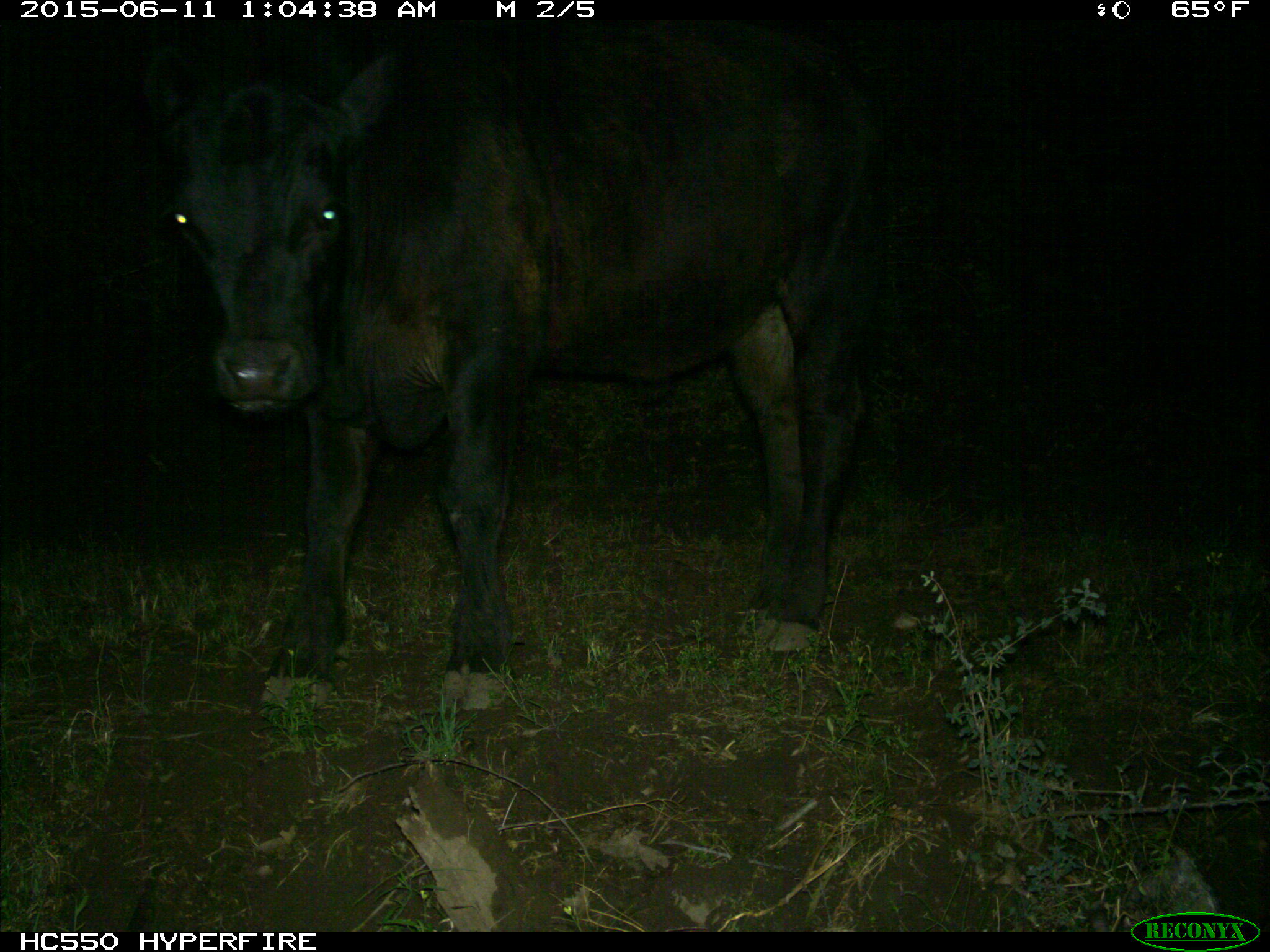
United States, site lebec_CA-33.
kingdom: Animalia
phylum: Chordata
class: Mammalia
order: Artiodactyla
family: Bovidae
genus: Bos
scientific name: Bos taurus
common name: domestic cow